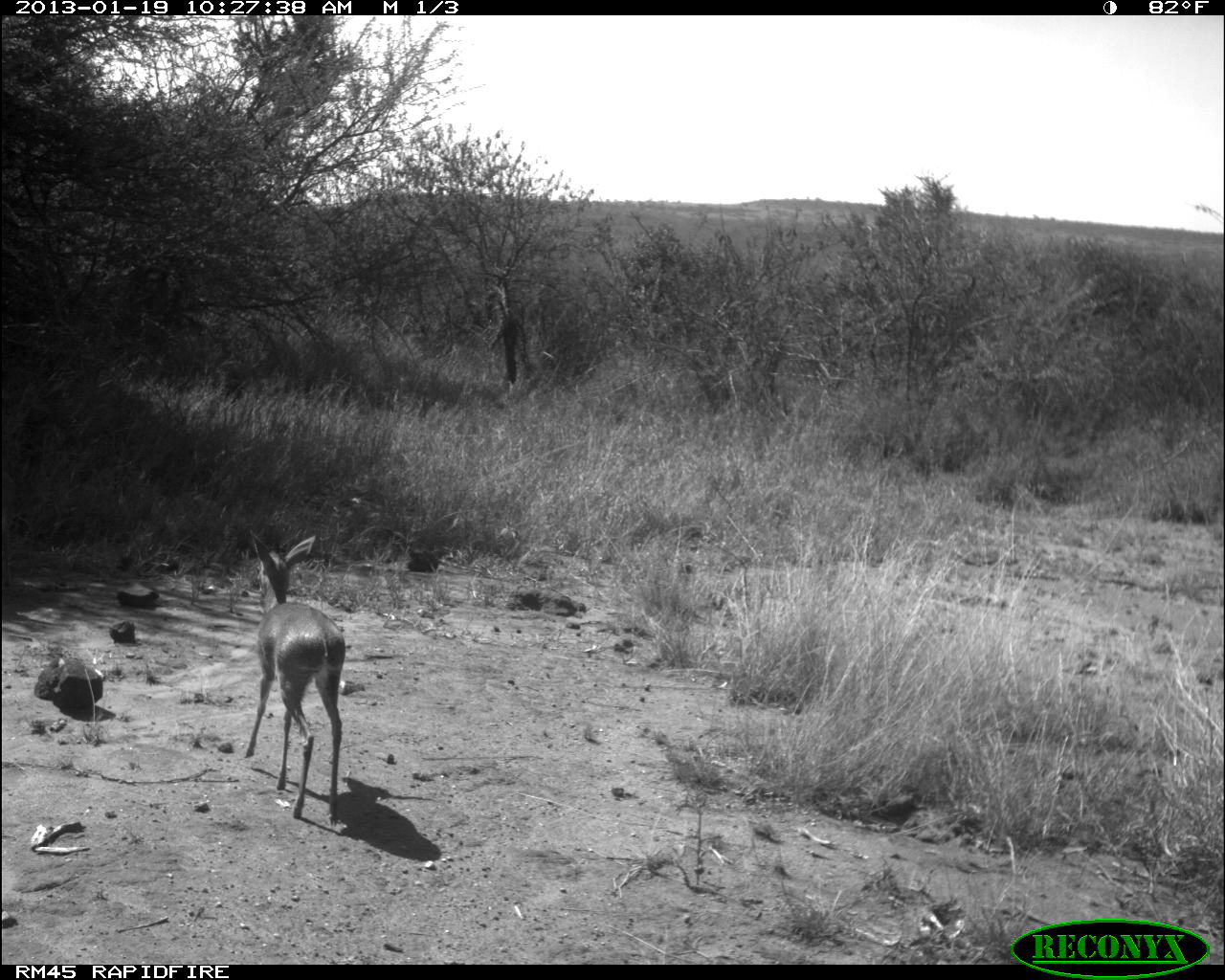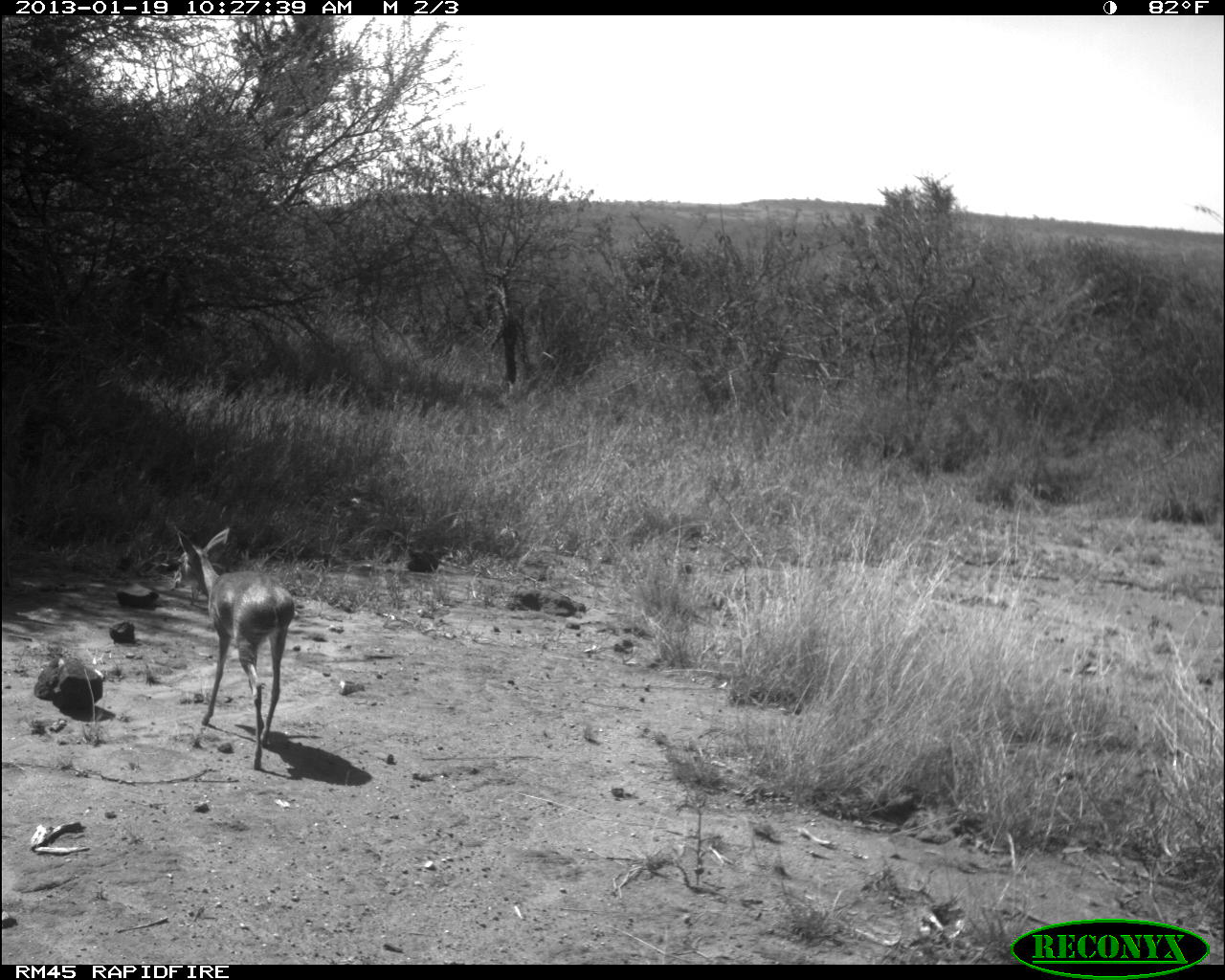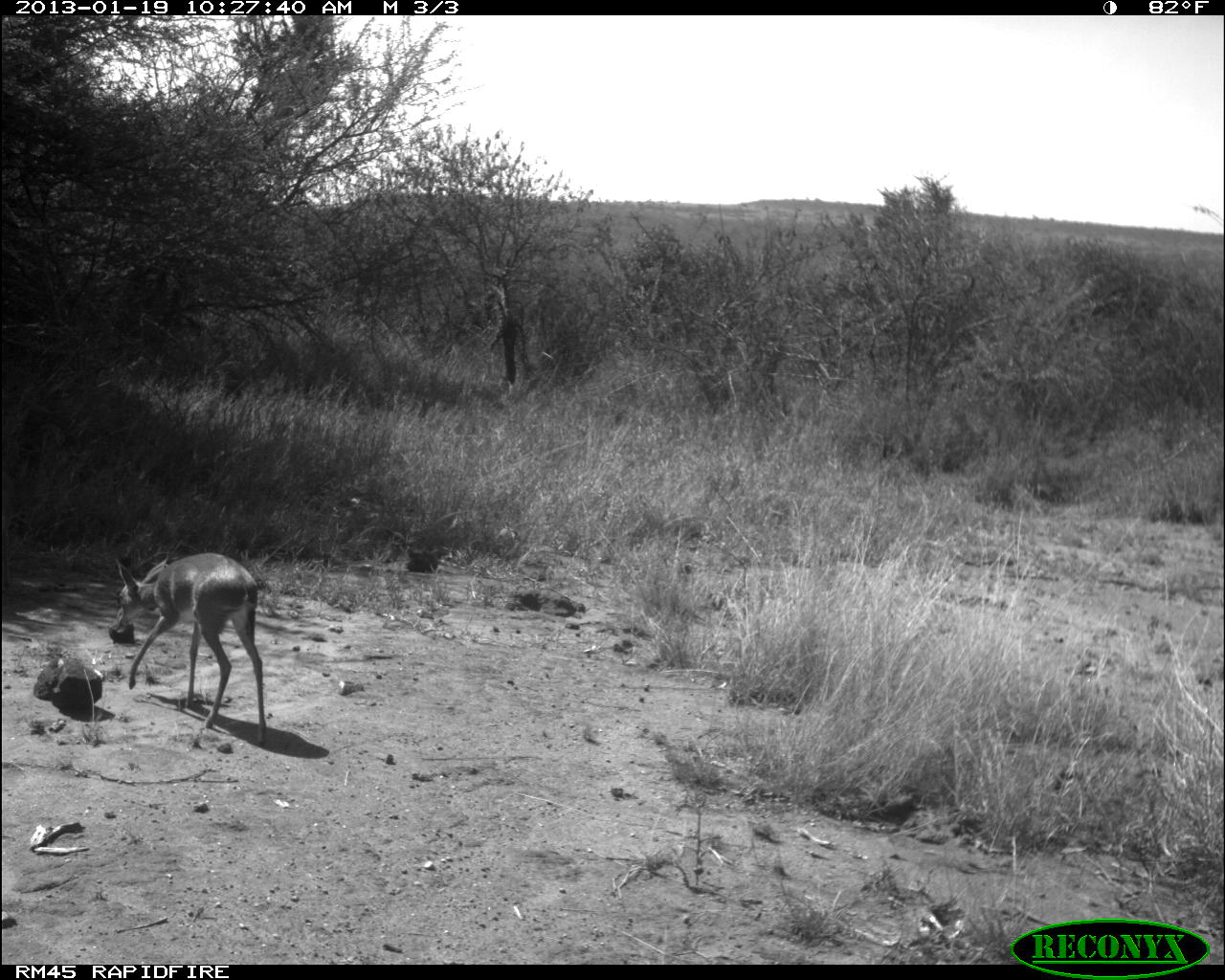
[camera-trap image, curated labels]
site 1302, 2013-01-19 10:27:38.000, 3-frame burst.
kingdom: Animalia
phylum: Chordata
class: Mammalia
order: Artiodactyla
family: Bovidae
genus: Madoqua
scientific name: Madoqua guentheri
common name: günther's dik-dik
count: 1